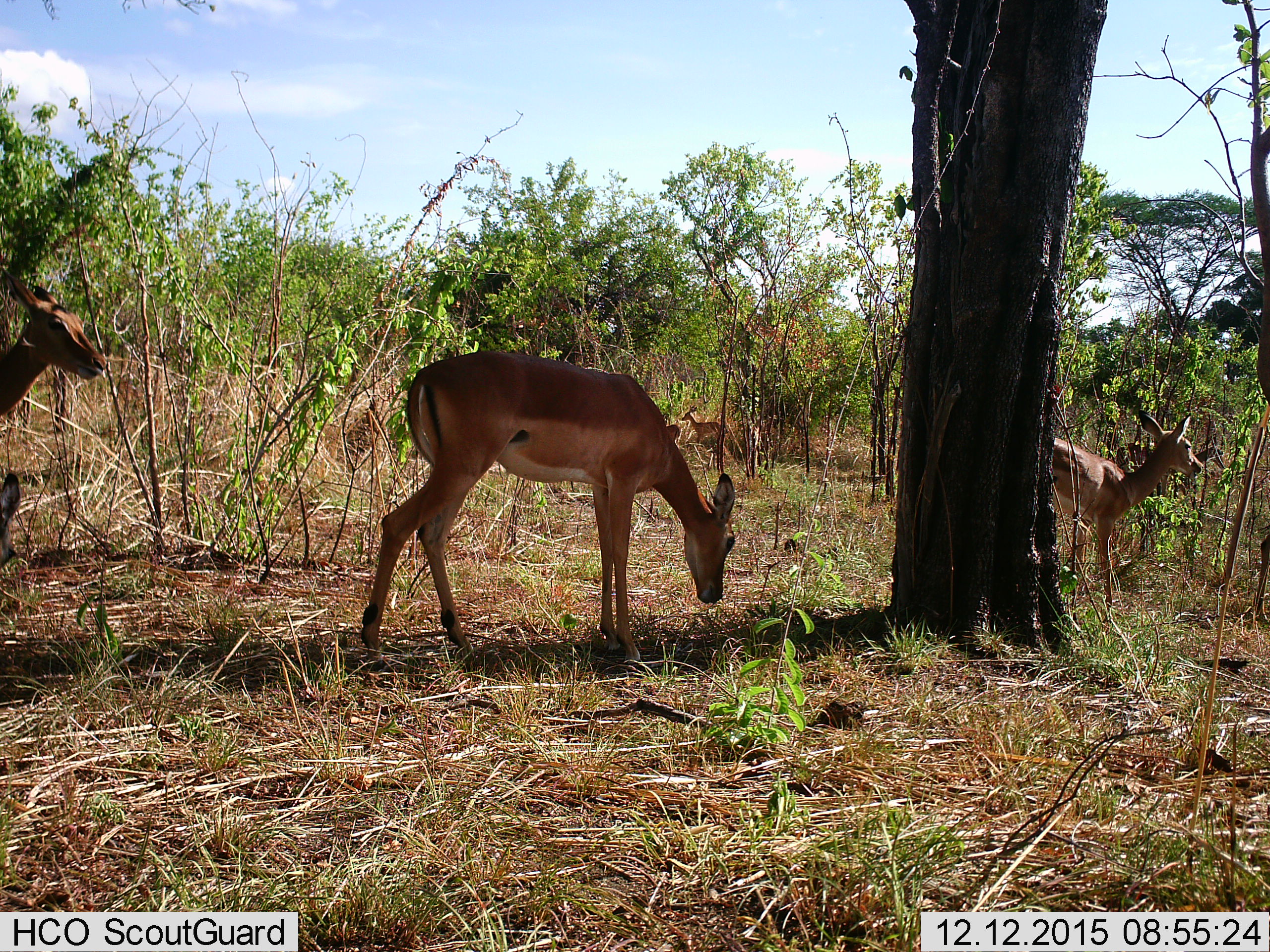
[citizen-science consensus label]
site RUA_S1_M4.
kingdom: Animalia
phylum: Chordata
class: Mammalia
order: Artiodactyla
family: Bovidae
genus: Aepyceros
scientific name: Aepyceros melampus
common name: impala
Impala (Aepyceros melampus), count 6. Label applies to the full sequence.